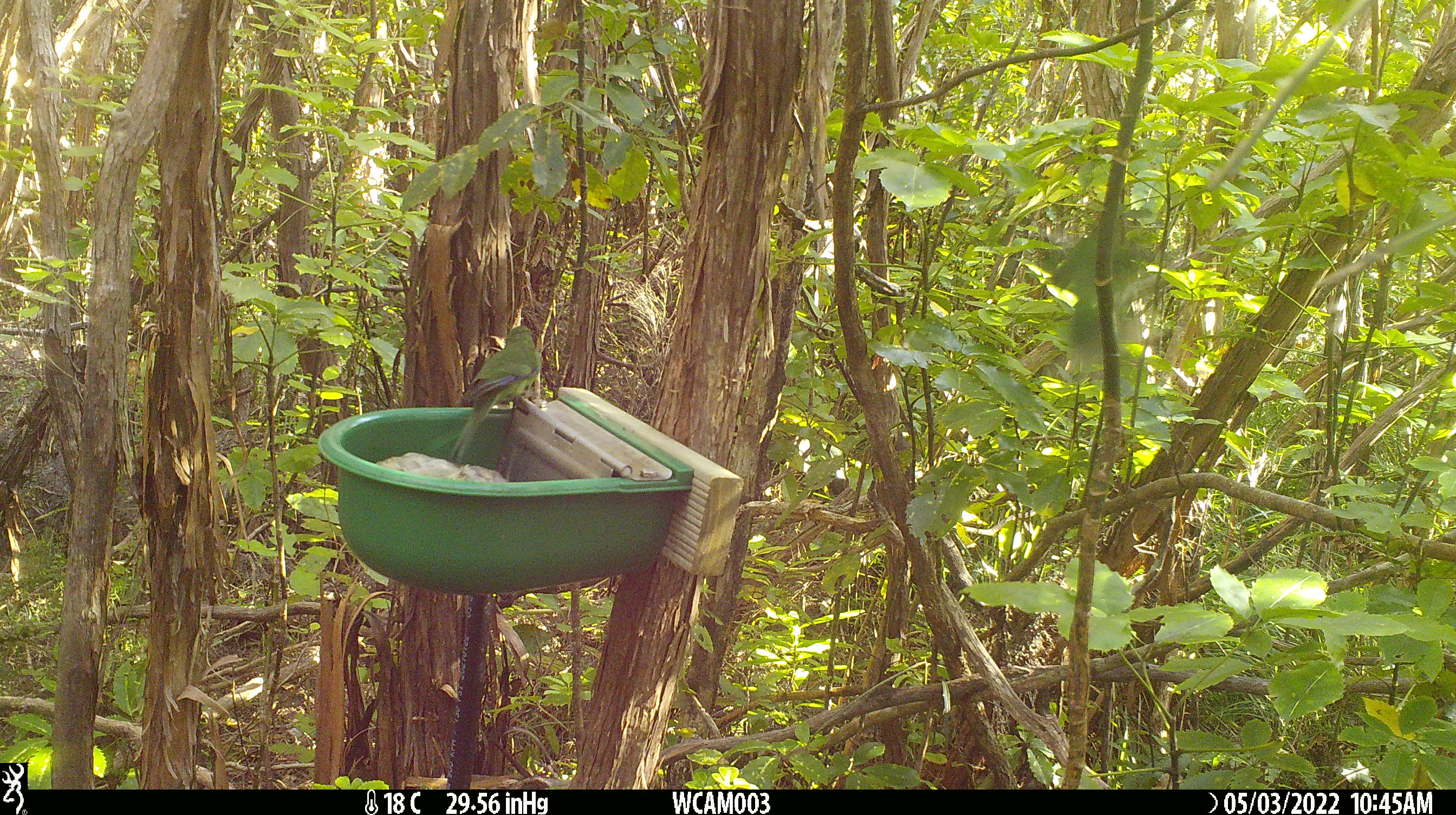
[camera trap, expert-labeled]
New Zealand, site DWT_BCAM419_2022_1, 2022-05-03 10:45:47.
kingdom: Animalia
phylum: Chordata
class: Aves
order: Psittaciformes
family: Psittaculidae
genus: Cyanoramphus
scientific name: Cyanoramphus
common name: parakeet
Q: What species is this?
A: Parakeet (Cyanoramphus).